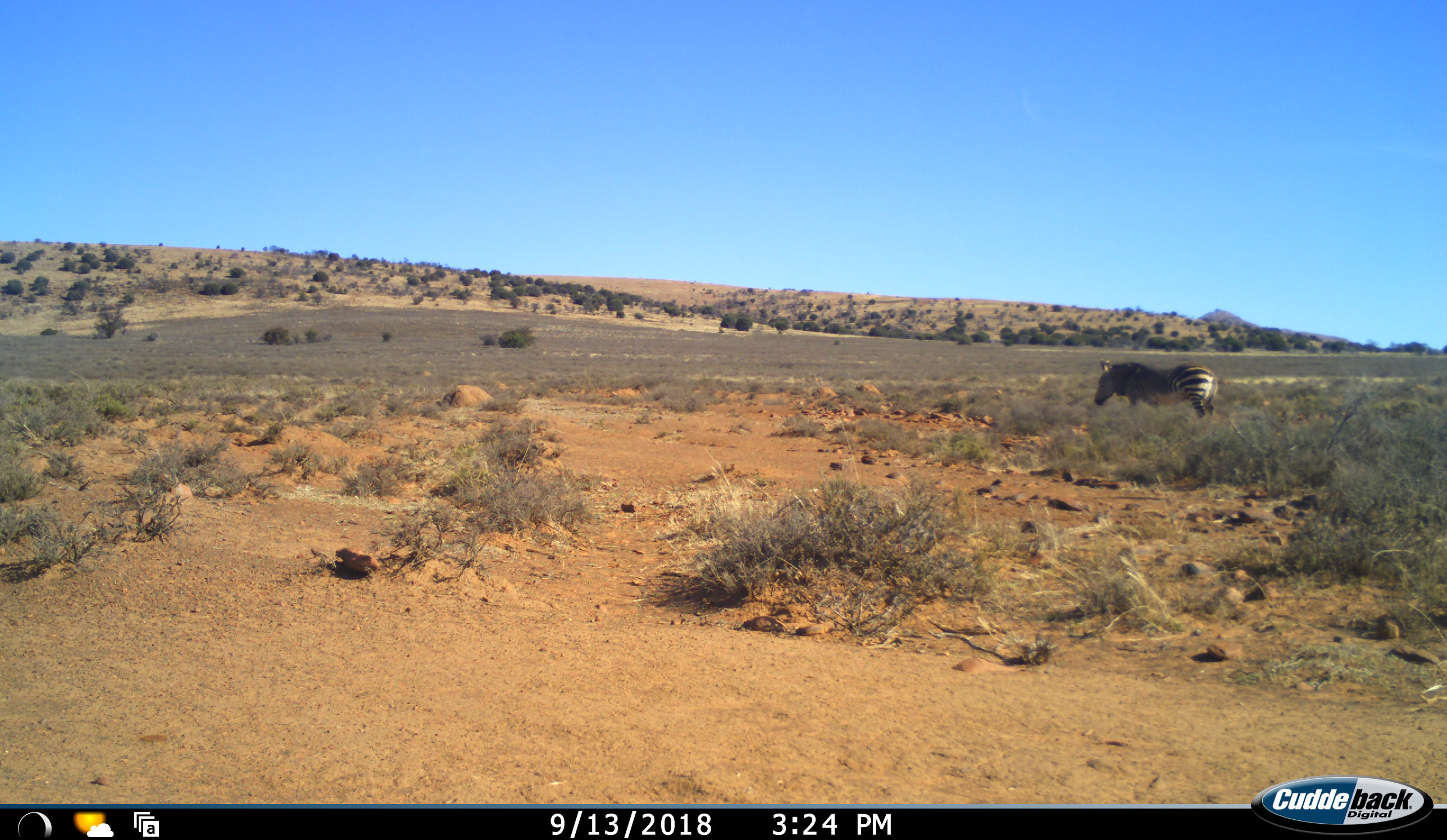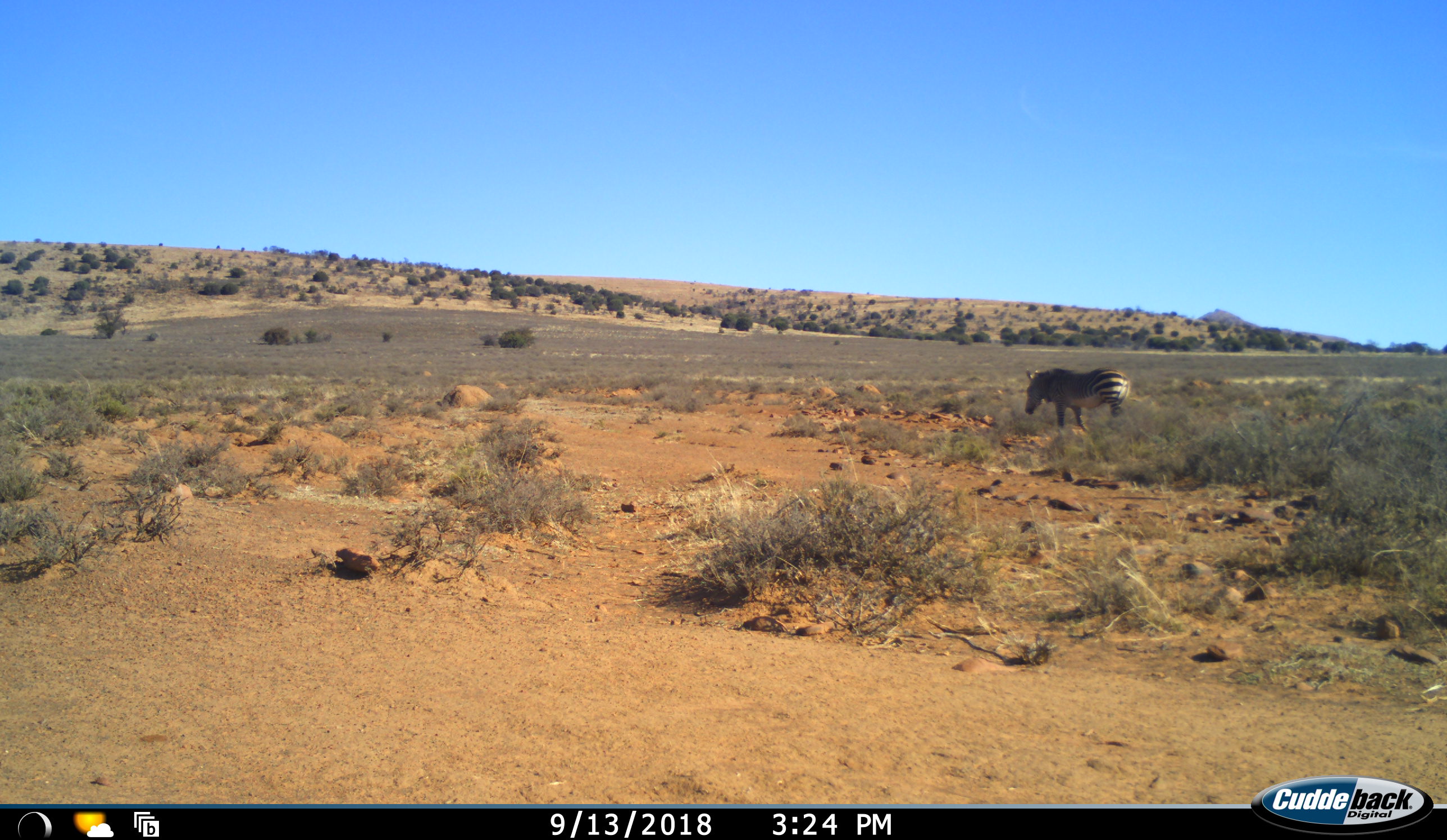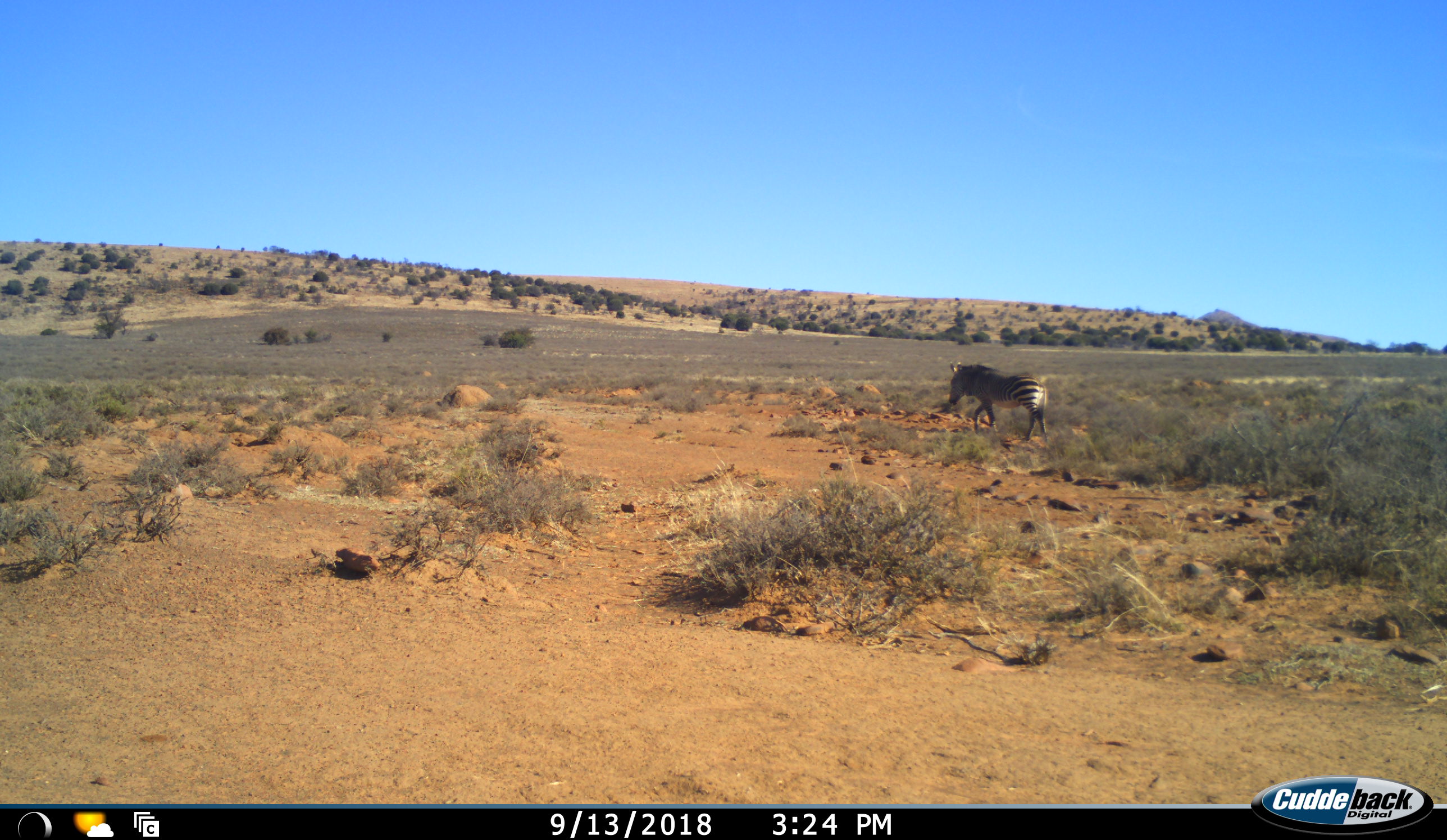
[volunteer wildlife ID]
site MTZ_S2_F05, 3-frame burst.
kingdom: Animalia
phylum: Chordata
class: Mammalia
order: Perissodactyla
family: Equidae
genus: Equus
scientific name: Equus zebra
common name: mountain zebra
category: zebramountain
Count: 1.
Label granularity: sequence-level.